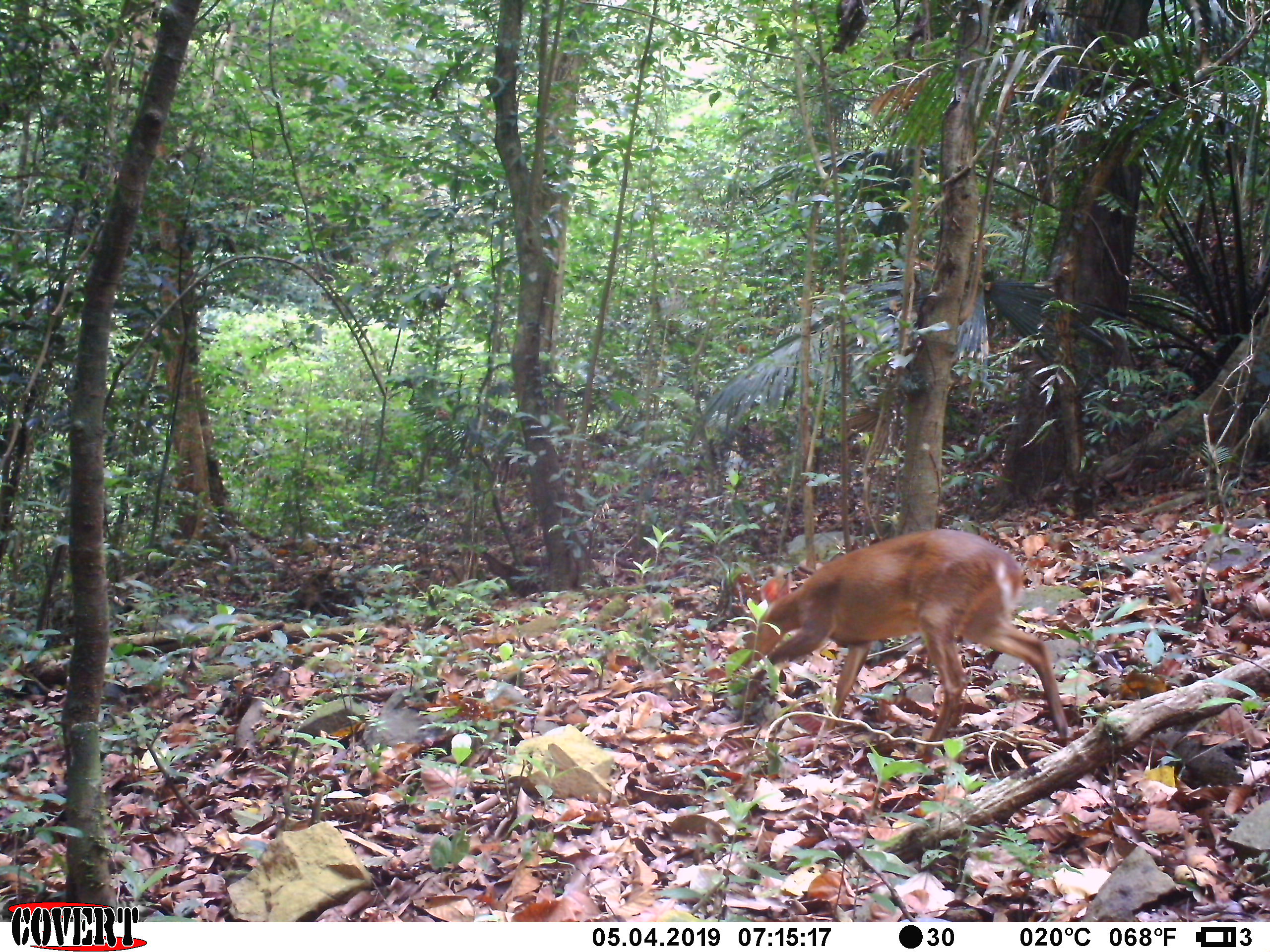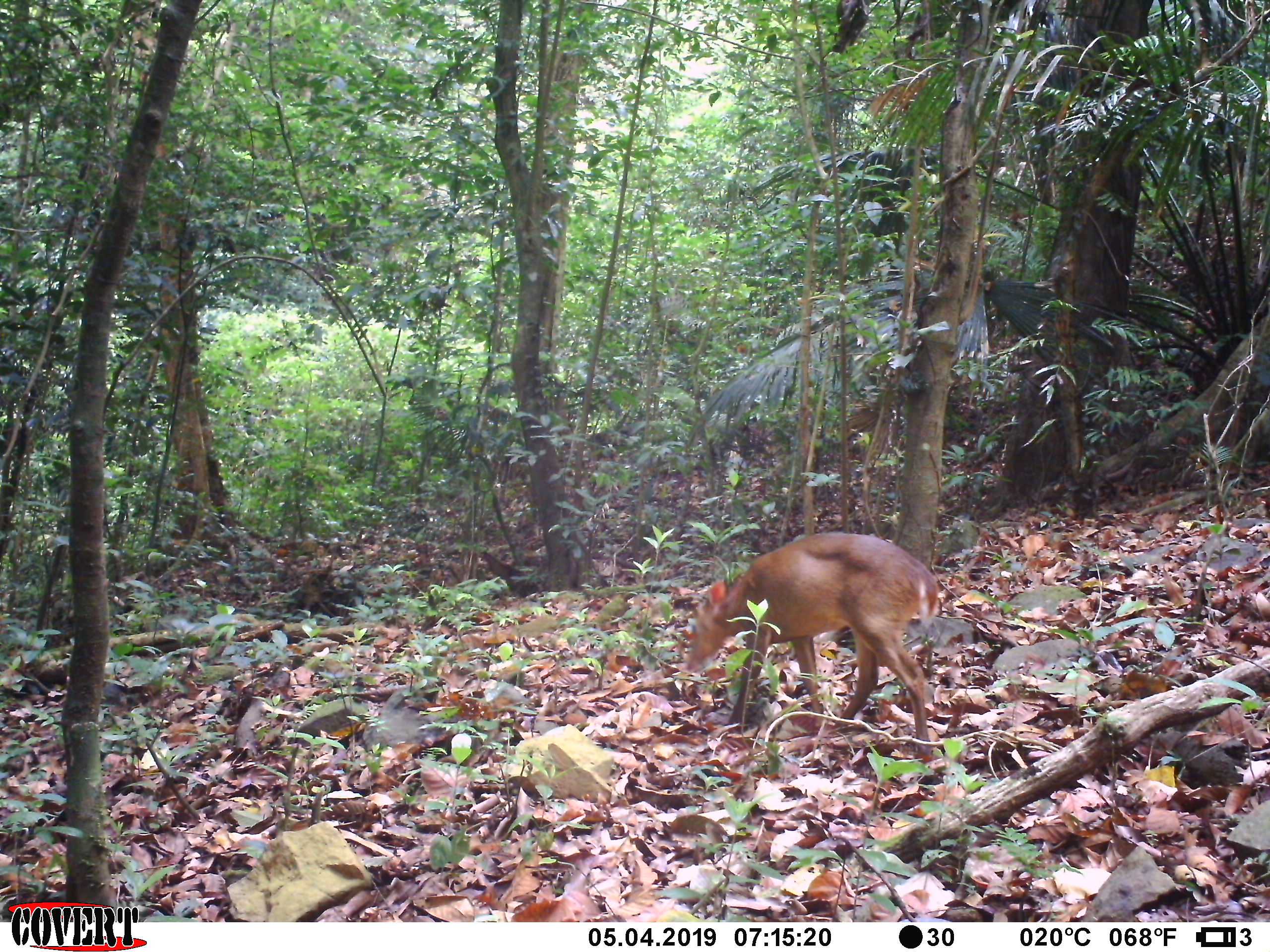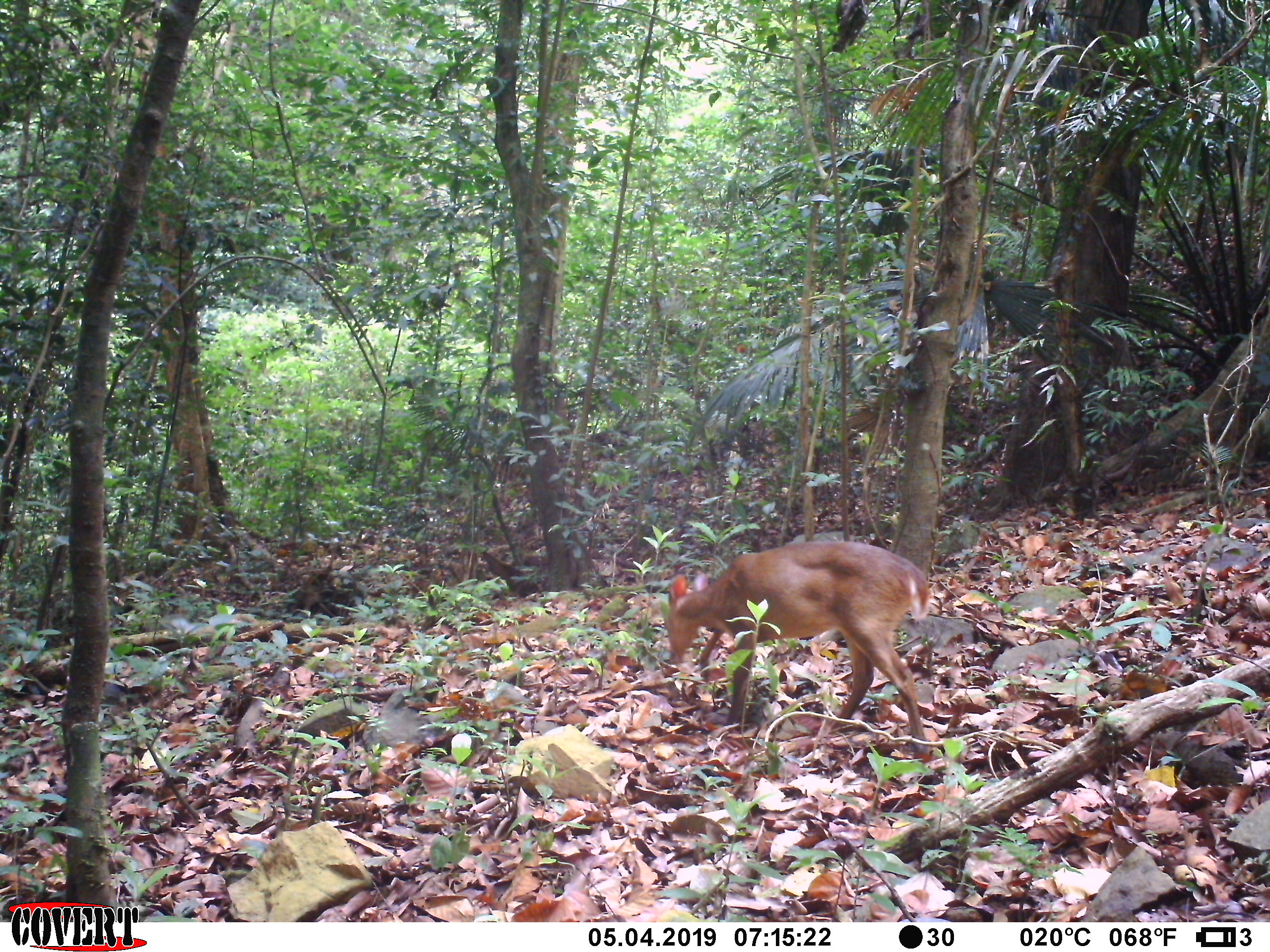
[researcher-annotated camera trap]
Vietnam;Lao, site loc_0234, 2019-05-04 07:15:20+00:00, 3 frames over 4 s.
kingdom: Animalia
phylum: Chordata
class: Mammalia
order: Artiodactyla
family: Cervidae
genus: Muntiacus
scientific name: Muntiacus vuquangensis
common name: large-antlered muntjac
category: large antlered muntjac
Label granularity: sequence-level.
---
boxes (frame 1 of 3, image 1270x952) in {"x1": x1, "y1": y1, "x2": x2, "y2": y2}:
large antlered muntjac: {"x1": 743, "y1": 527, "x2": 1069, "y2": 761}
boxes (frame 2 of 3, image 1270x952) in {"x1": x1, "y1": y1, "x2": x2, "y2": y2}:
large antlered muntjac: {"x1": 683, "y1": 530, "x2": 940, "y2": 754}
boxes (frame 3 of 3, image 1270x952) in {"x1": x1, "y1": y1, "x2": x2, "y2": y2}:
large antlered muntjac: {"x1": 665, "y1": 539, "x2": 932, "y2": 754}